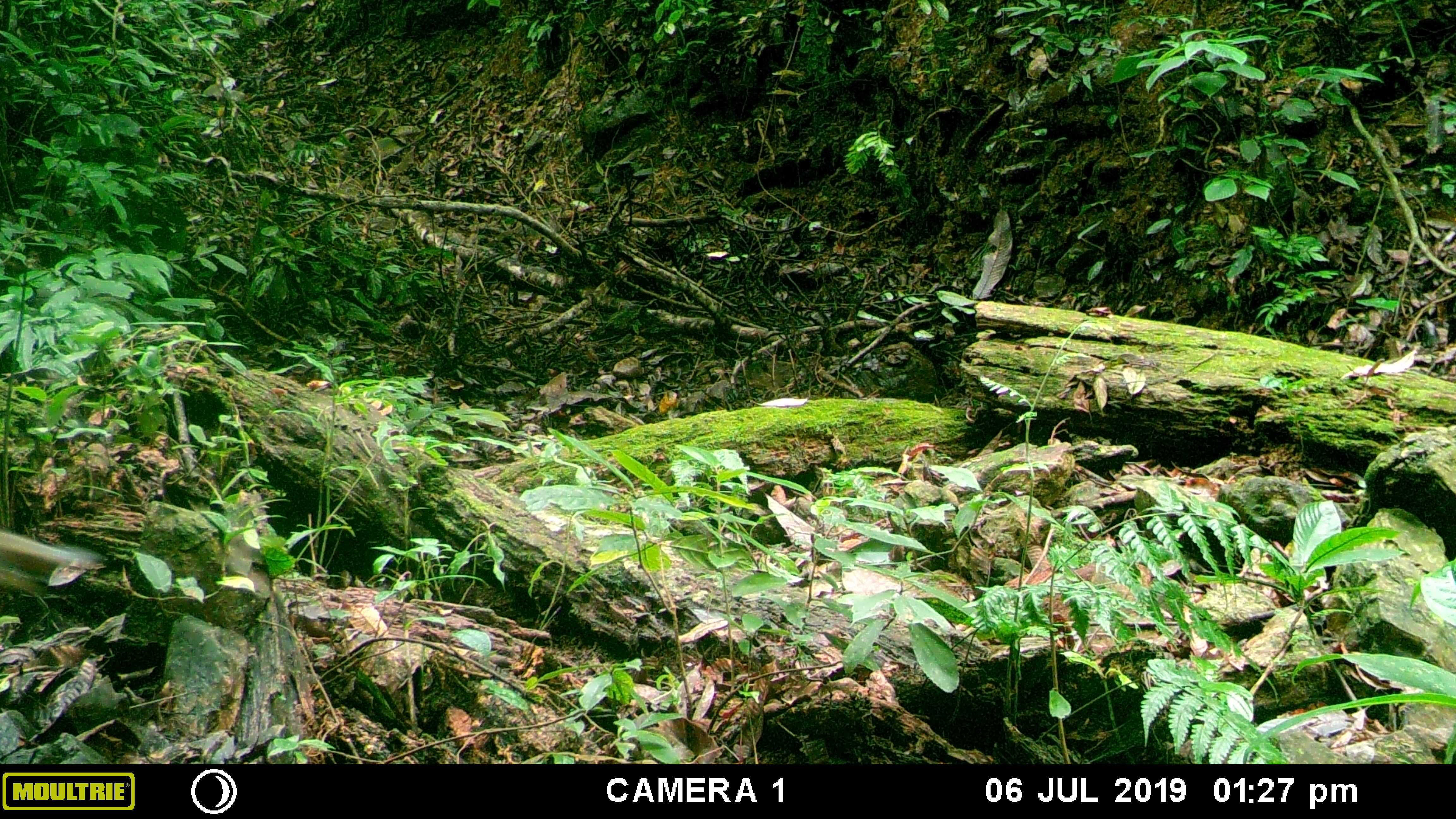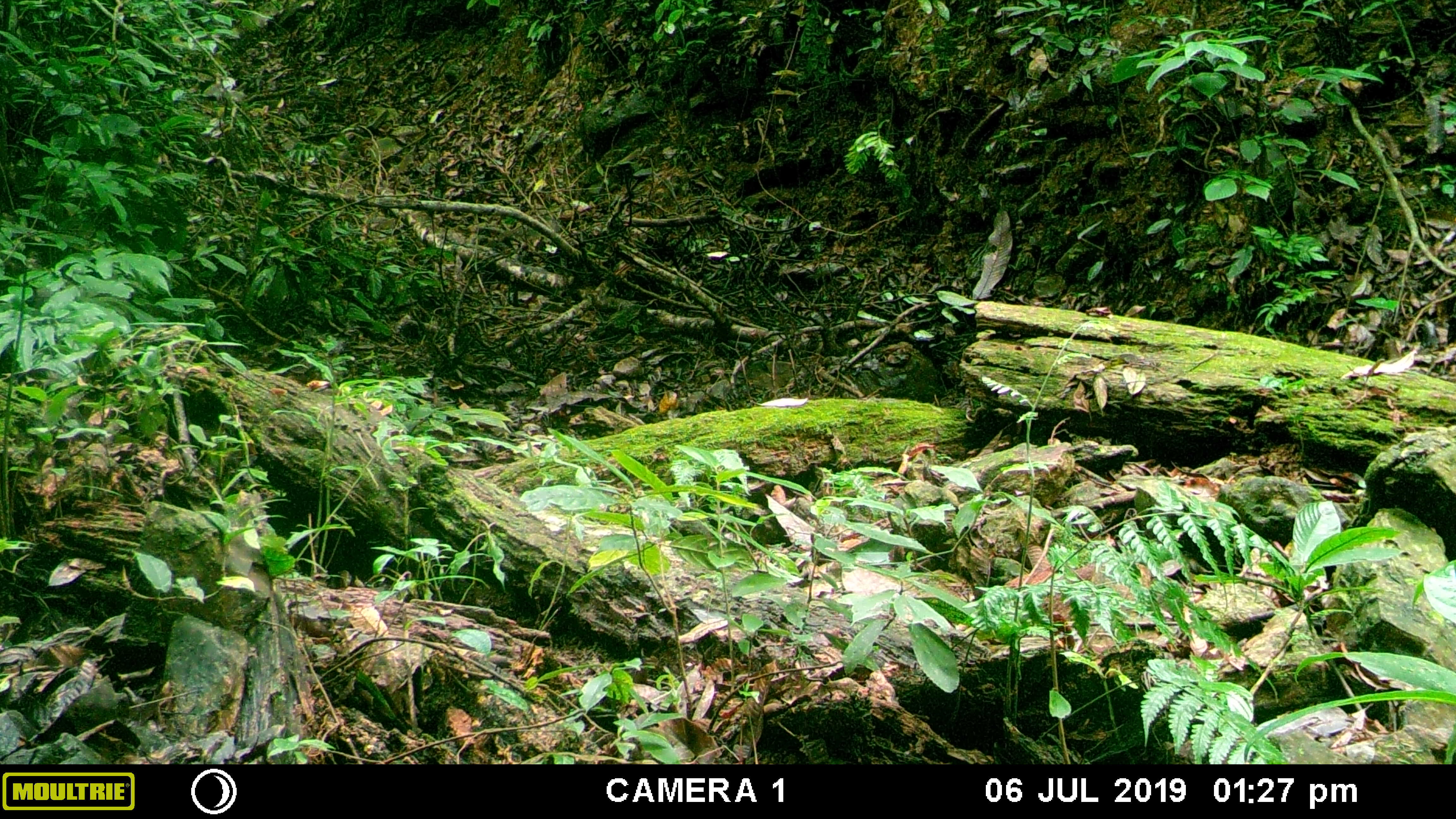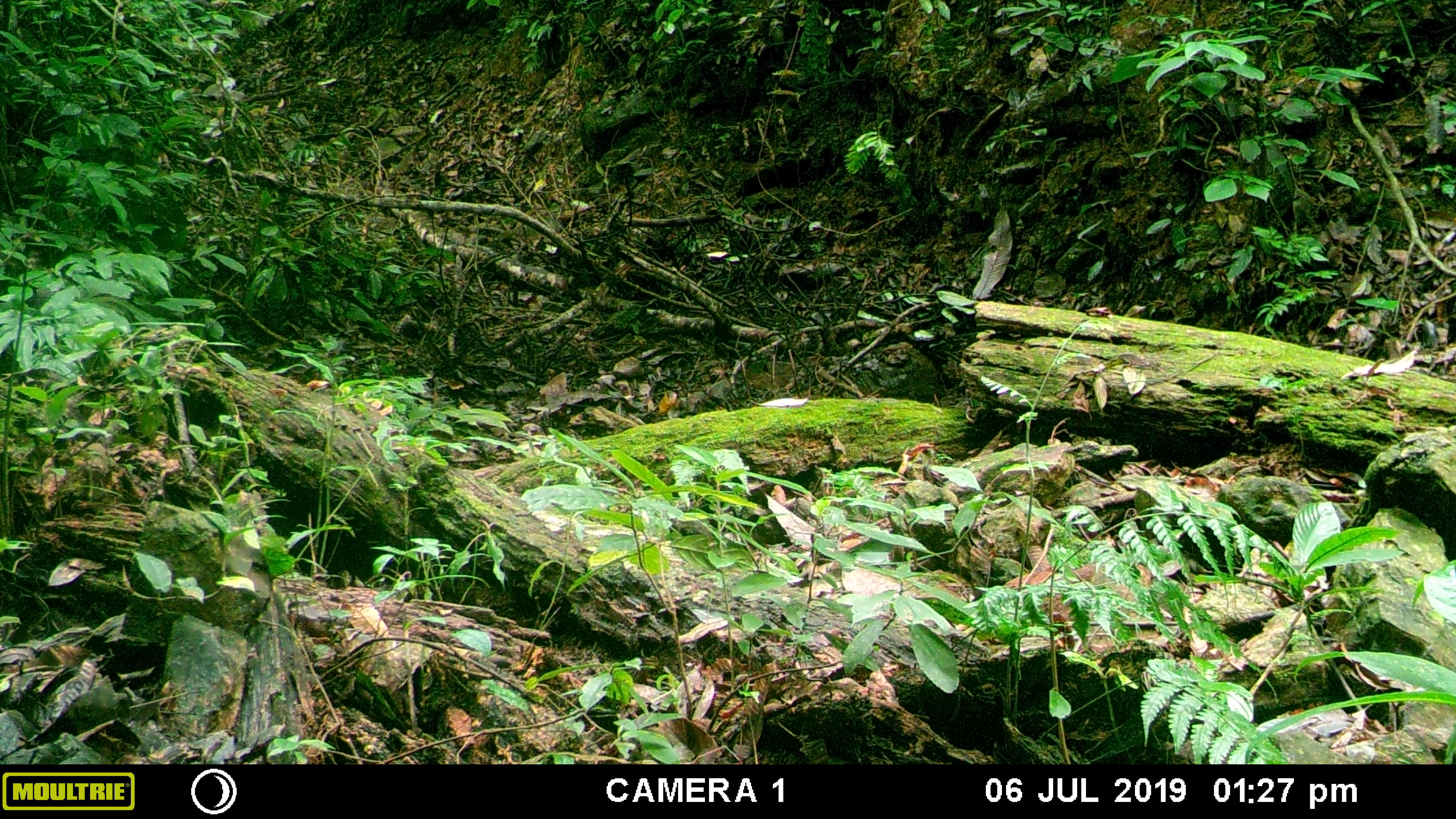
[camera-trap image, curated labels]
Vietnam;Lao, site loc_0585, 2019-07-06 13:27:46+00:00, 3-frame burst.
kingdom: Animalia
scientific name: Animalia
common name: animal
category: unidentified animal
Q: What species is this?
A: Unidentified animal (animal) (Animalia).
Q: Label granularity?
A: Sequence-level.